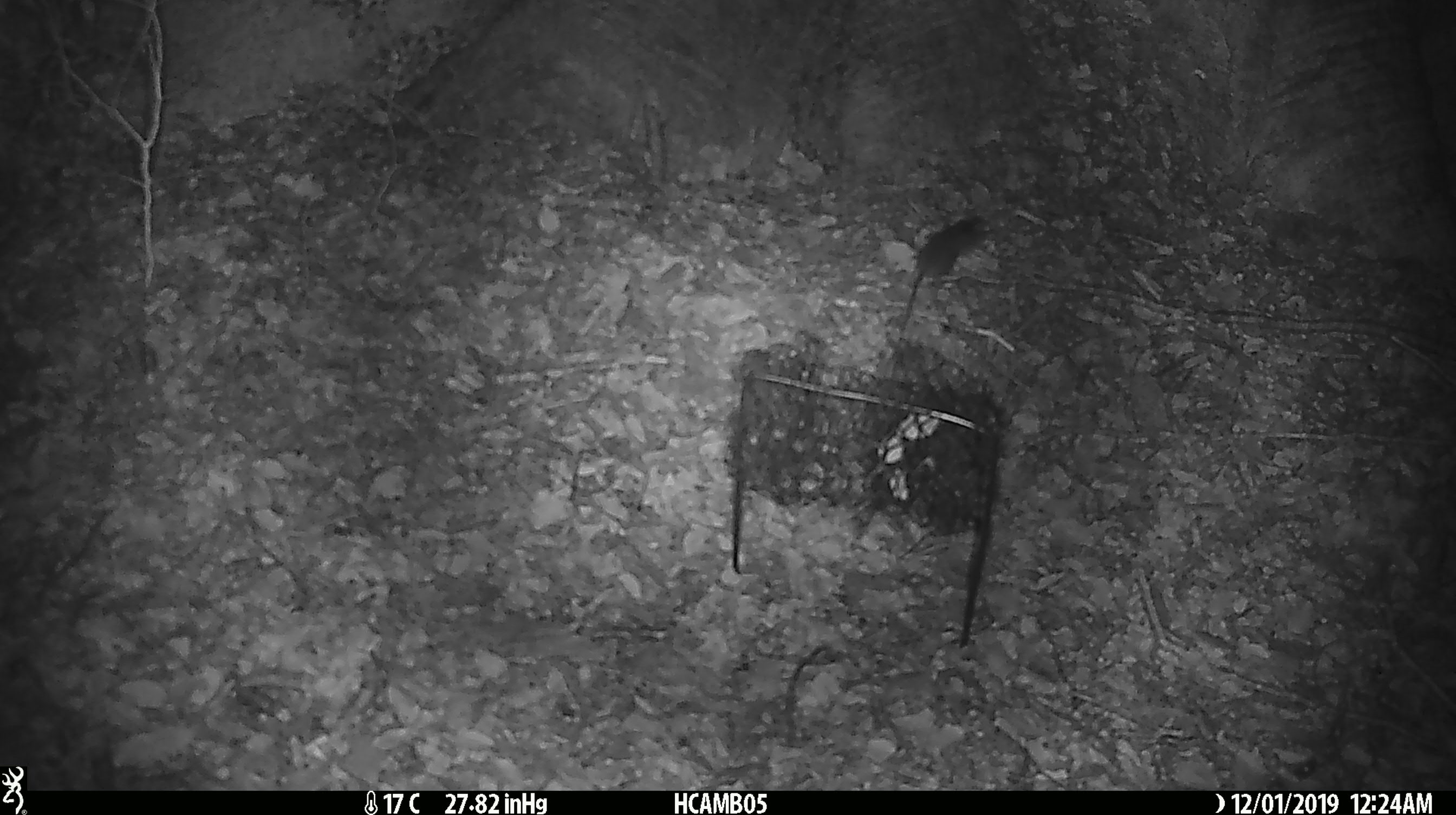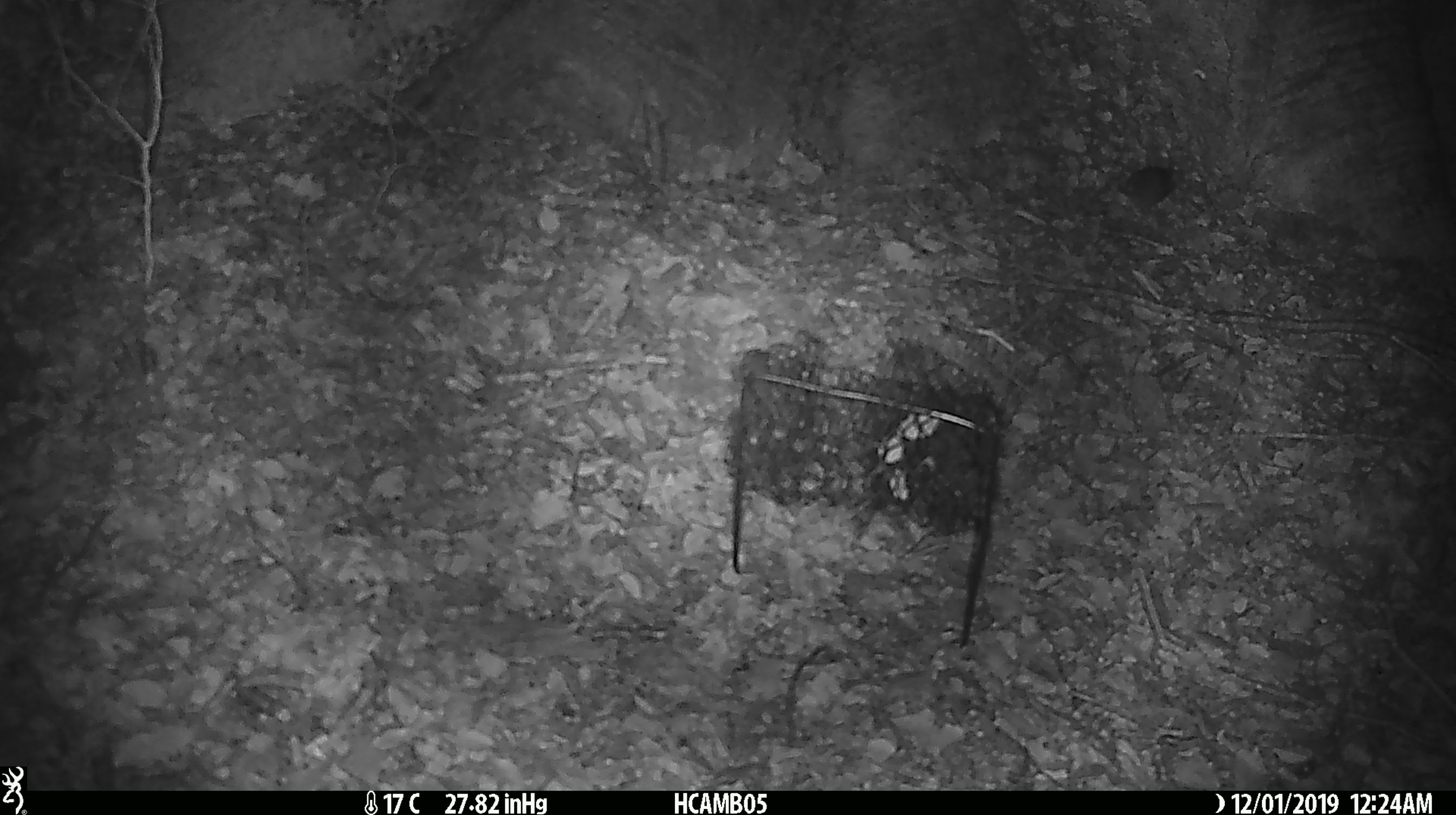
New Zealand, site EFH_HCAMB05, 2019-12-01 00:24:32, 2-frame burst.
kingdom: Animalia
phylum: Chordata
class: Mammalia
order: Rodentia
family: Muridae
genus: Mus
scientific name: Mus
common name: mouse